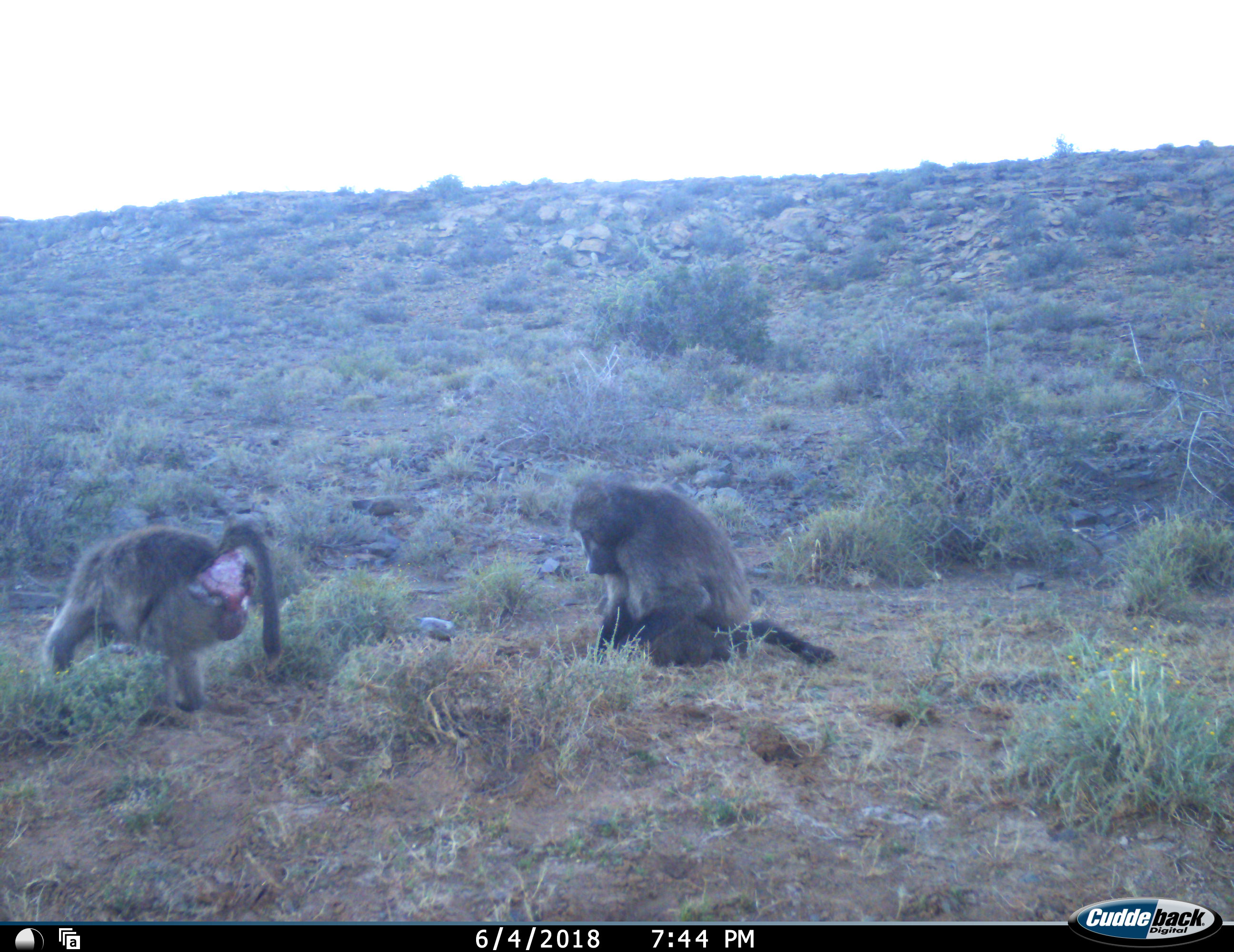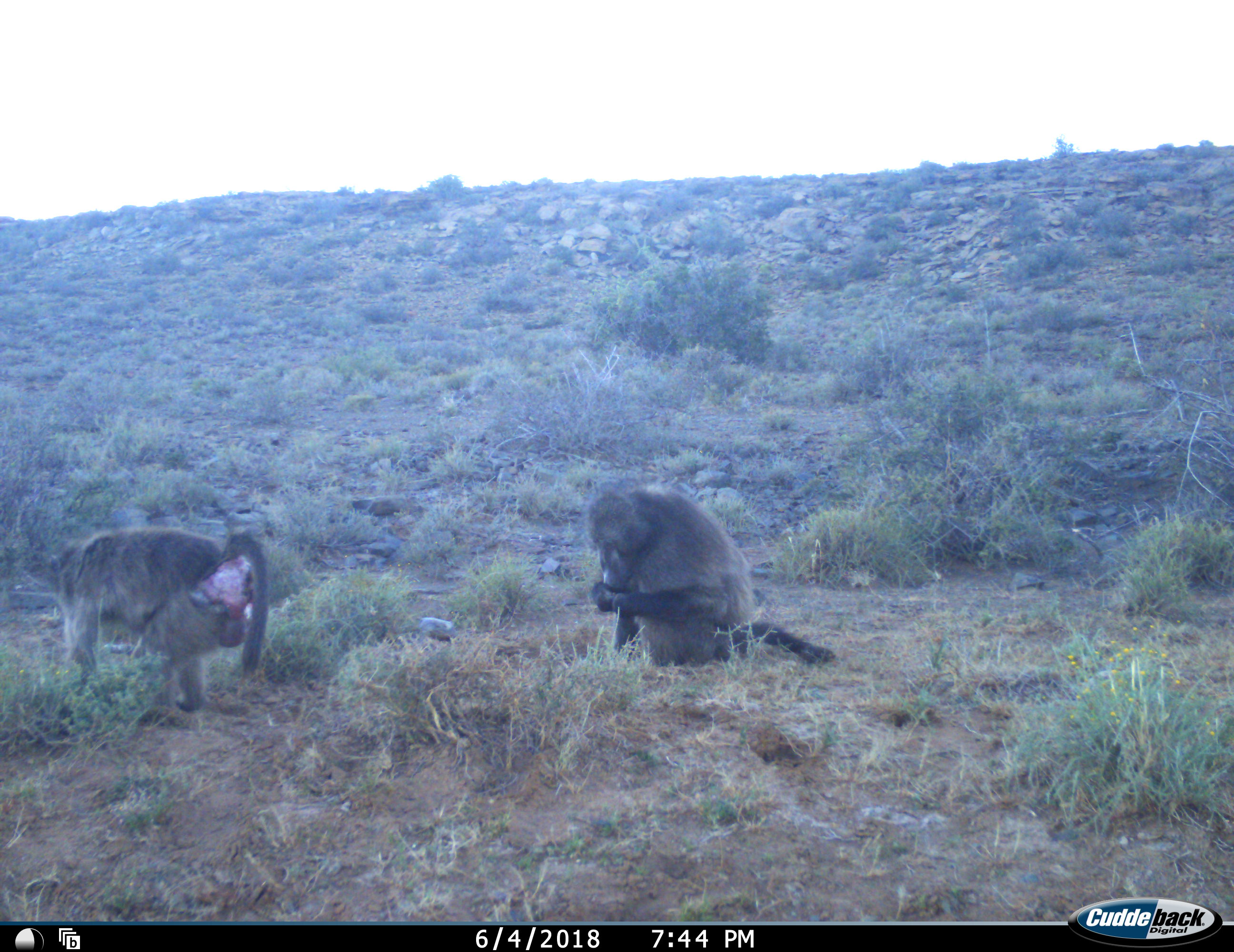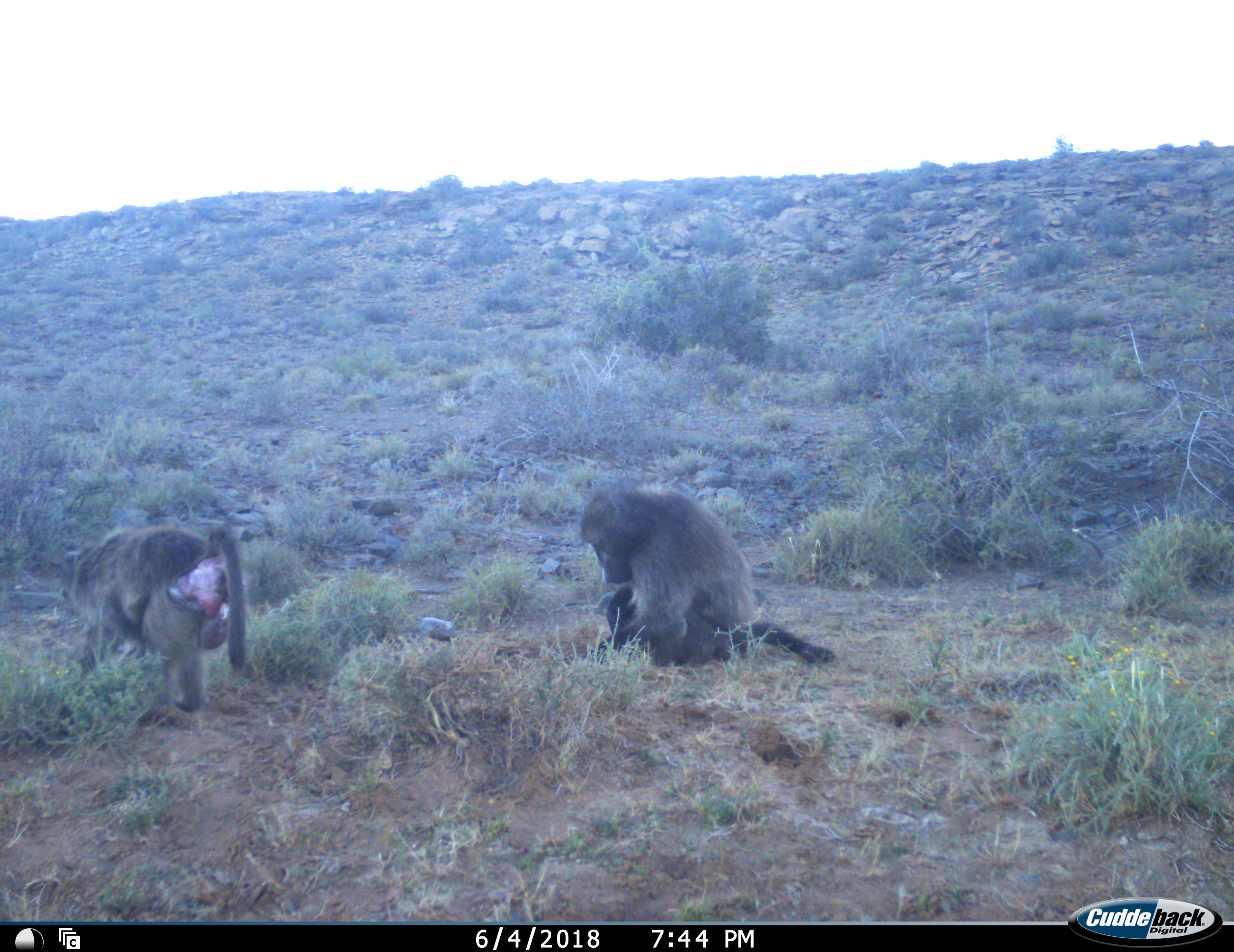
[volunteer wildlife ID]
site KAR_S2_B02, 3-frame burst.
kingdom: Animalia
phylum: Chordata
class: Mammalia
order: Primates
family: Cercopithecidae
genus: Papio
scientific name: Papio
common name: baboon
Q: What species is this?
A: Baboon (Papio).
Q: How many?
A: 2.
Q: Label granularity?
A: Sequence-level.